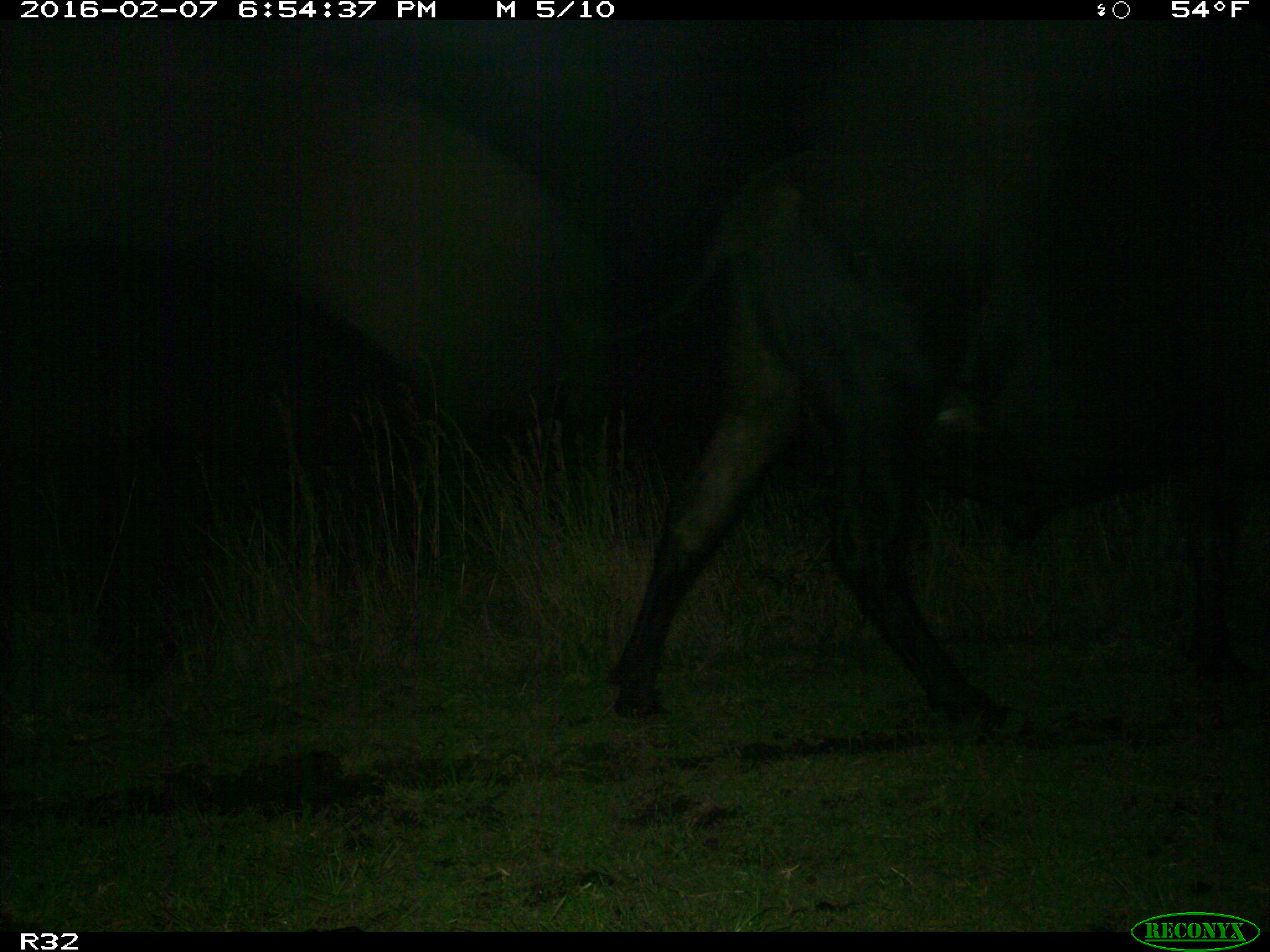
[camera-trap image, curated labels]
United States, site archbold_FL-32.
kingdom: Animalia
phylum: Chordata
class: Mammalia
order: Artiodactyla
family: Bovidae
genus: Bos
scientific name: Bos taurus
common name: domestic cow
Bos taurus (domestic cow).